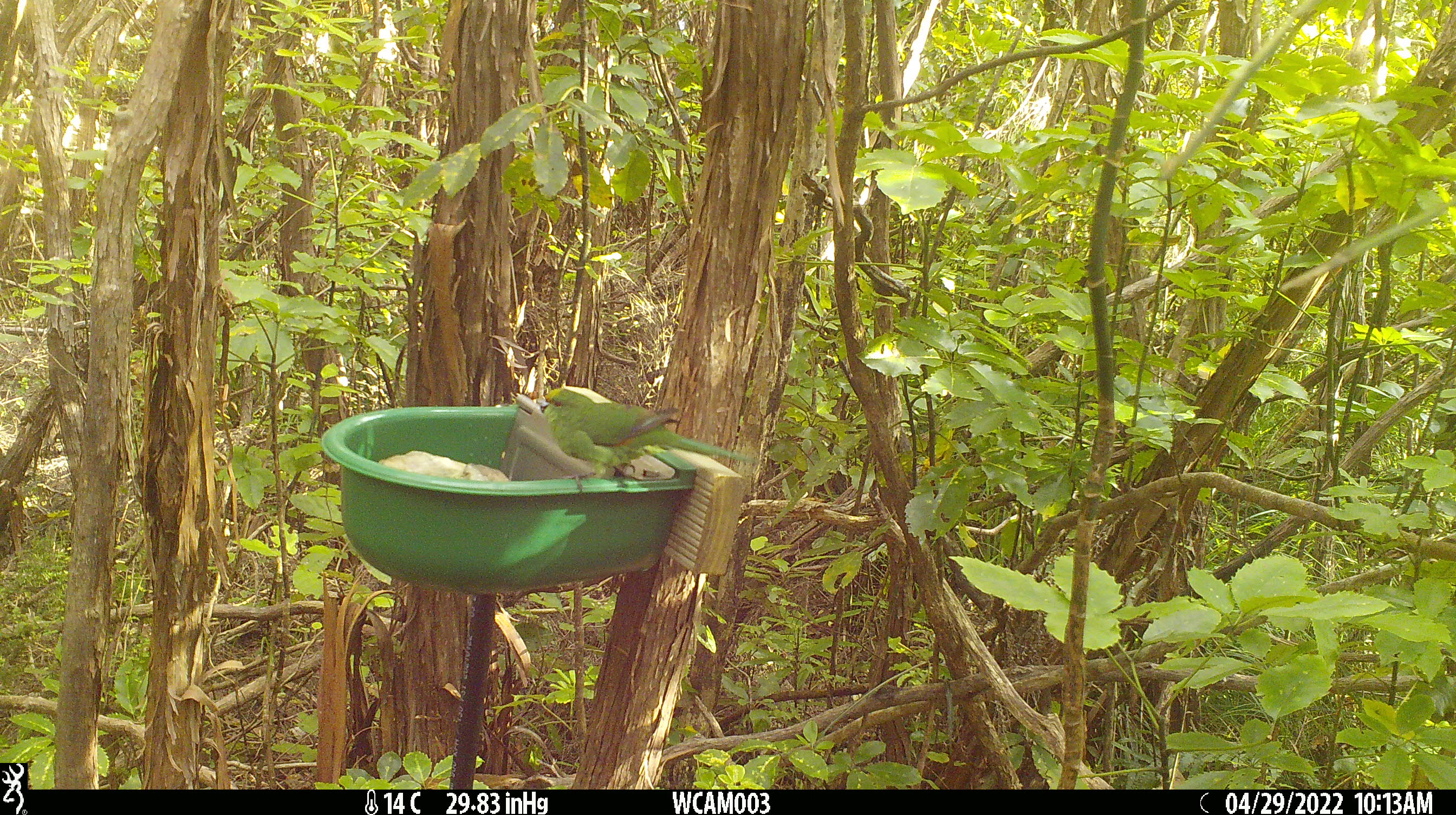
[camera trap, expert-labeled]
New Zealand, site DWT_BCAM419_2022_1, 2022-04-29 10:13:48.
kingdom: Animalia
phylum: Chordata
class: Aves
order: Psittaciformes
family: Psittaculidae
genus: Cyanoramphus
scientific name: Cyanoramphus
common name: parakeet